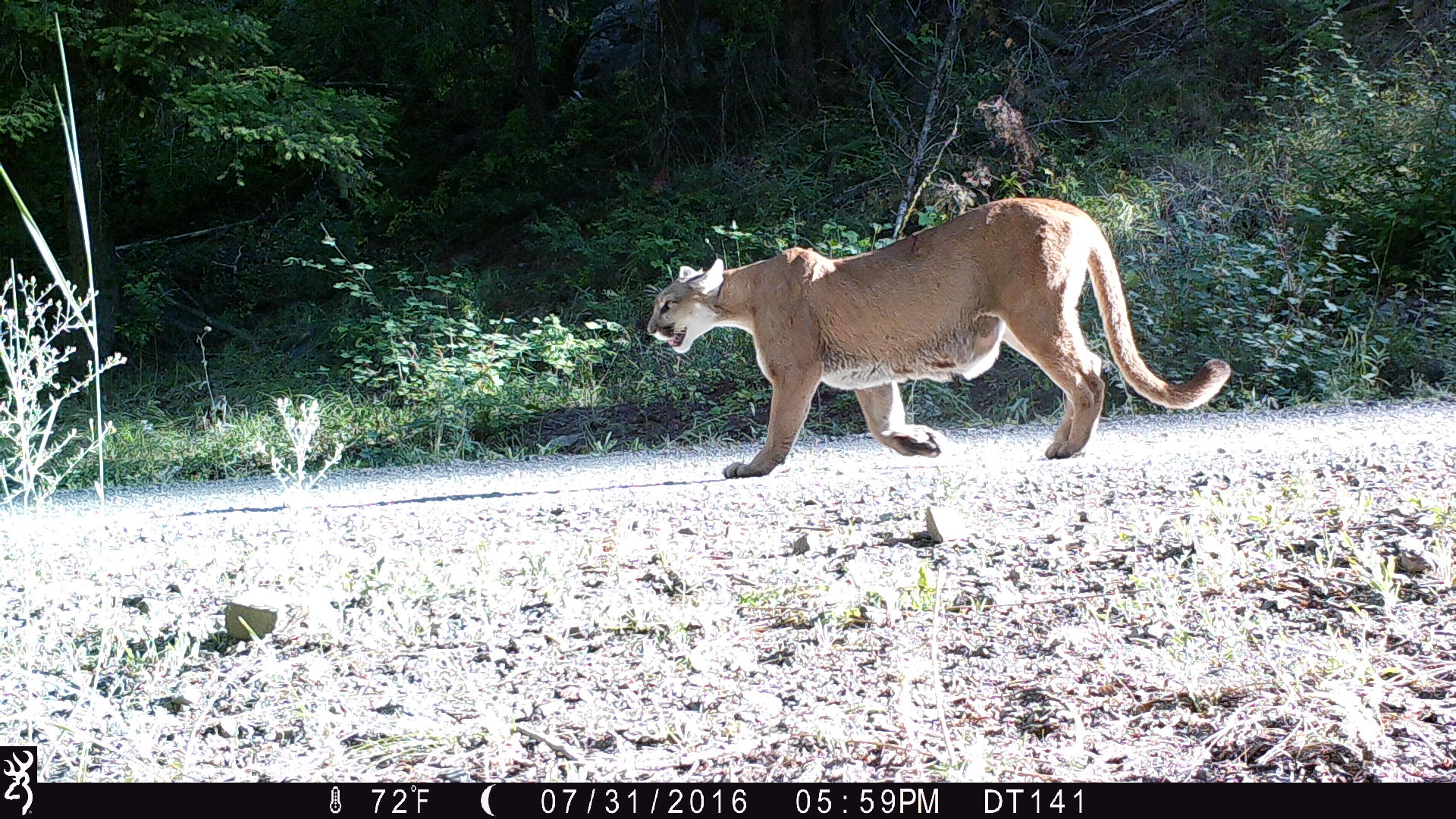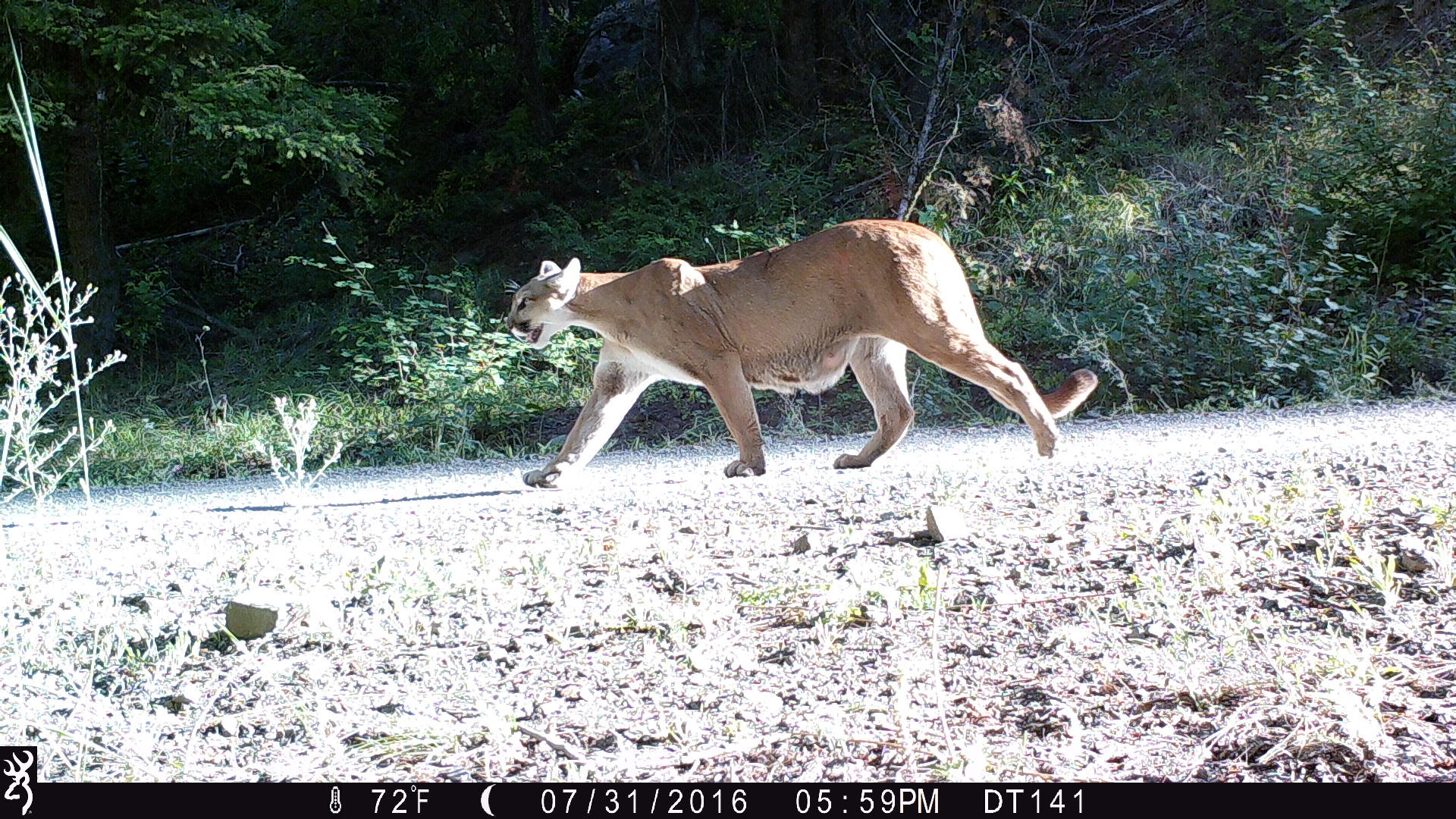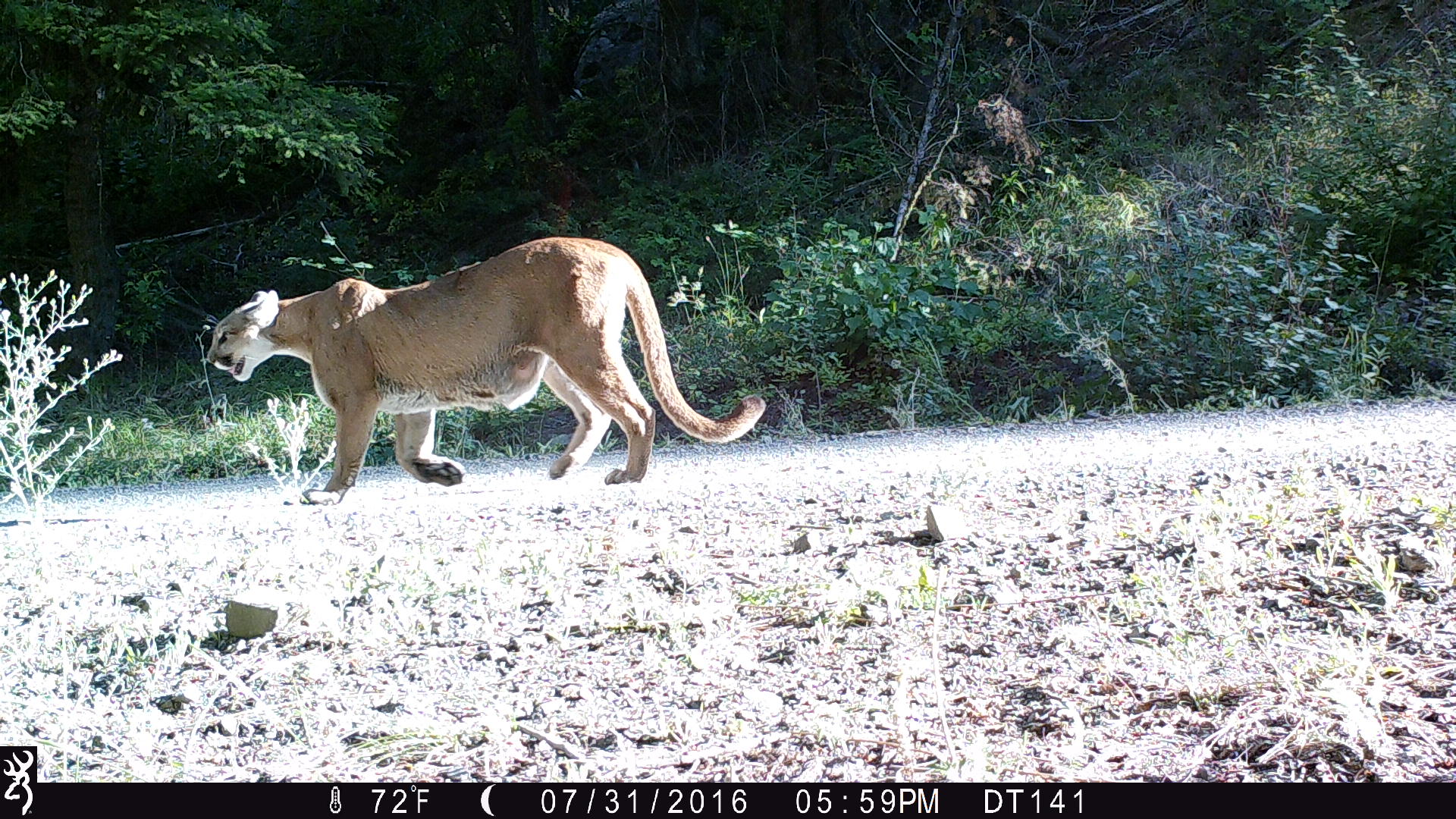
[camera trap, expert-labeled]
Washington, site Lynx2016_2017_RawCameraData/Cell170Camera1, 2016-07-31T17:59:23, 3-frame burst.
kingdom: Animalia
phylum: Chordata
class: Mammalia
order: Carnivora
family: Felidae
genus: Puma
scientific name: Puma concolor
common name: mountain lion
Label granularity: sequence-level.